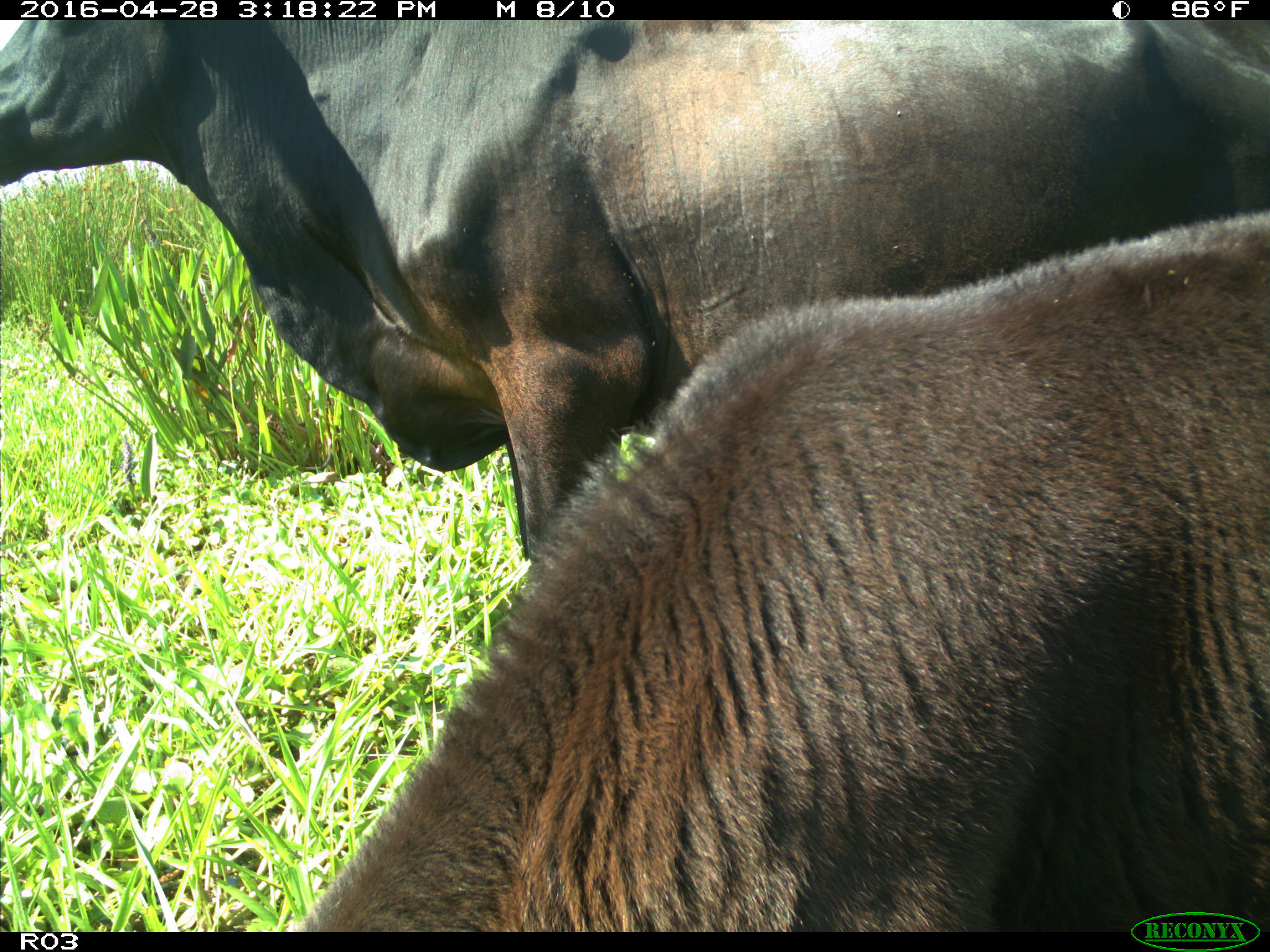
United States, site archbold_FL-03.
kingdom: Animalia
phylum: Chordata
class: Mammalia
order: Artiodactyla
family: Bovidae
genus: Bos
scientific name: Bos taurus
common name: domestic cow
Bos taurus (domestic cow).